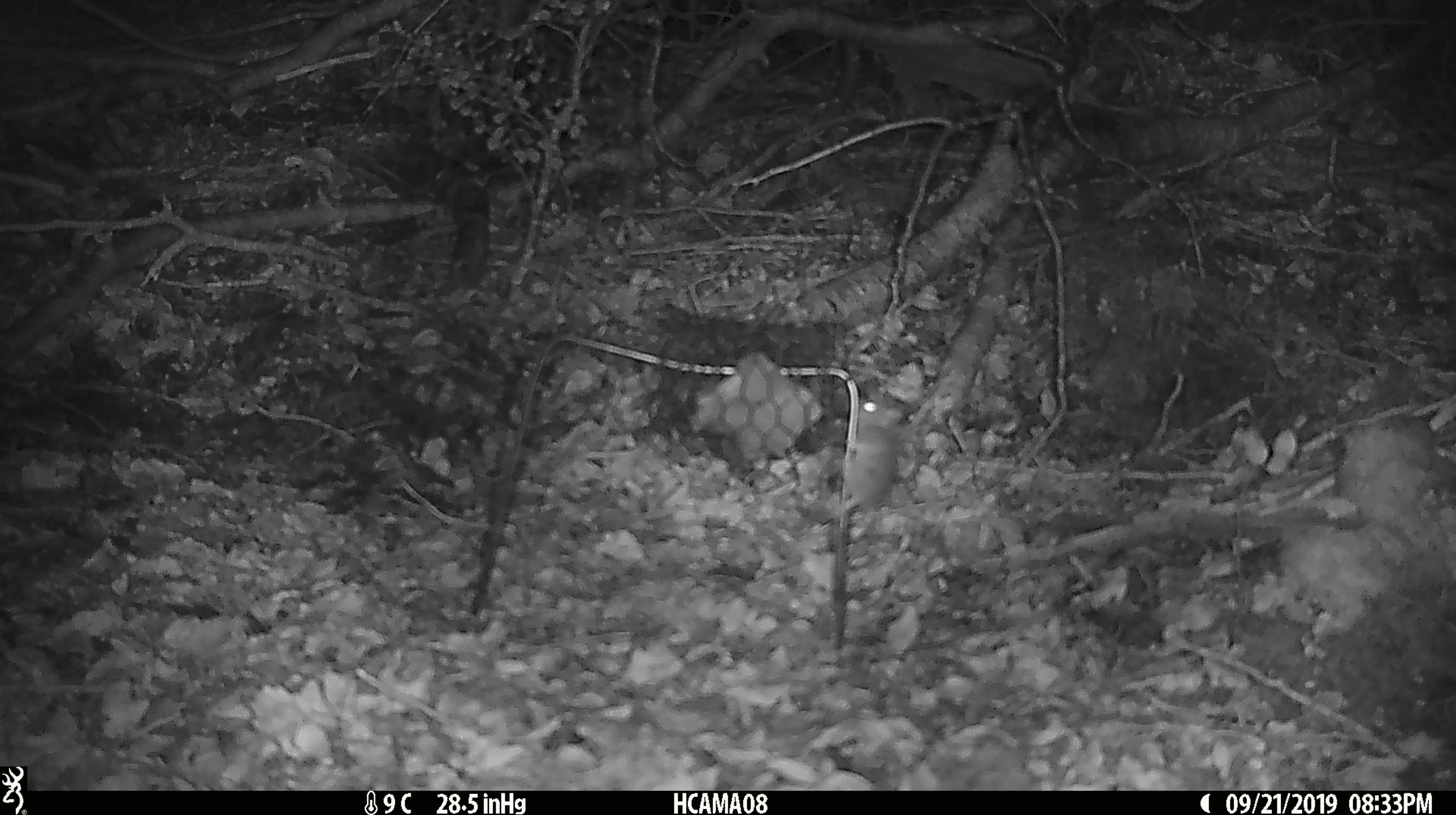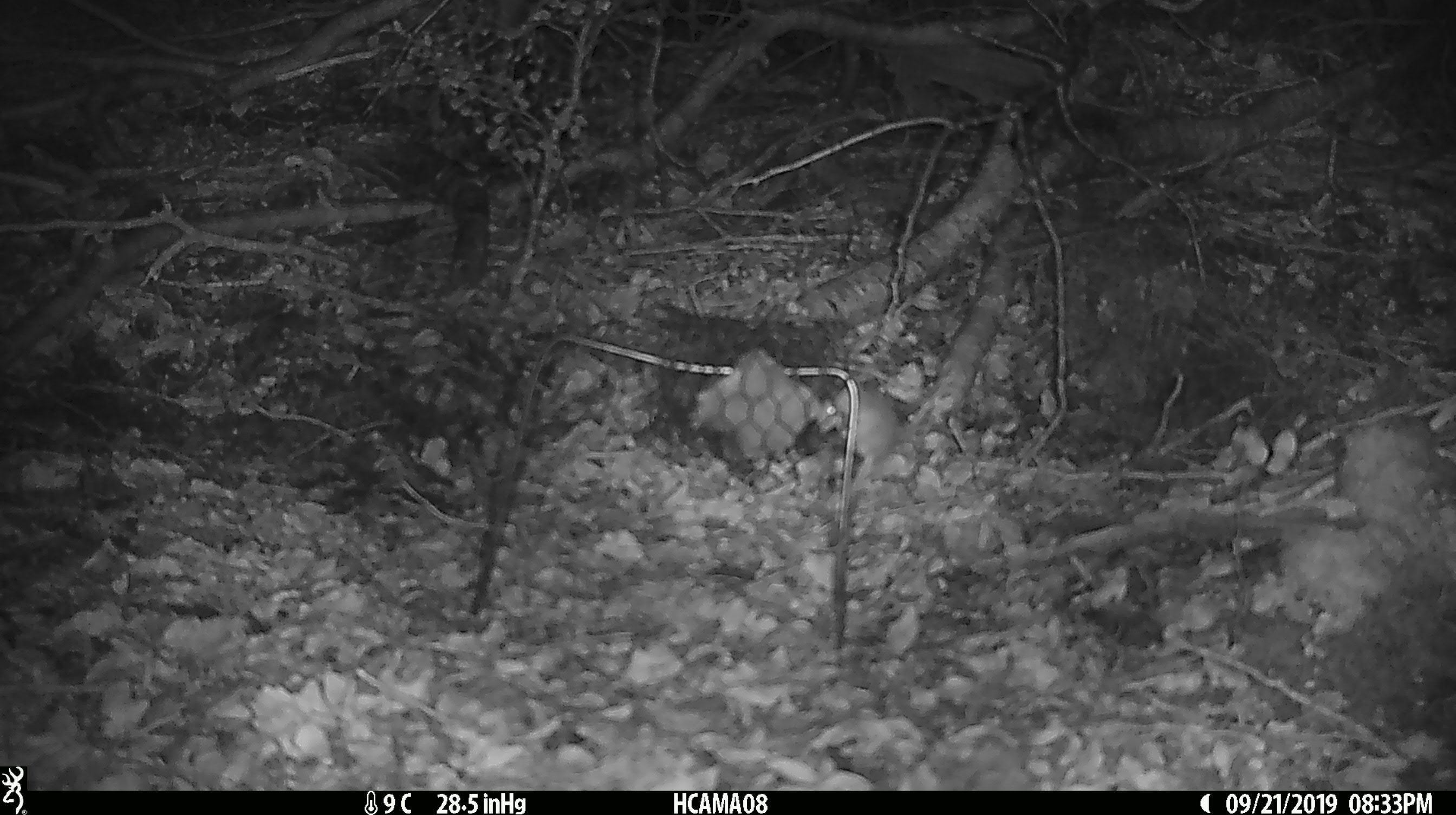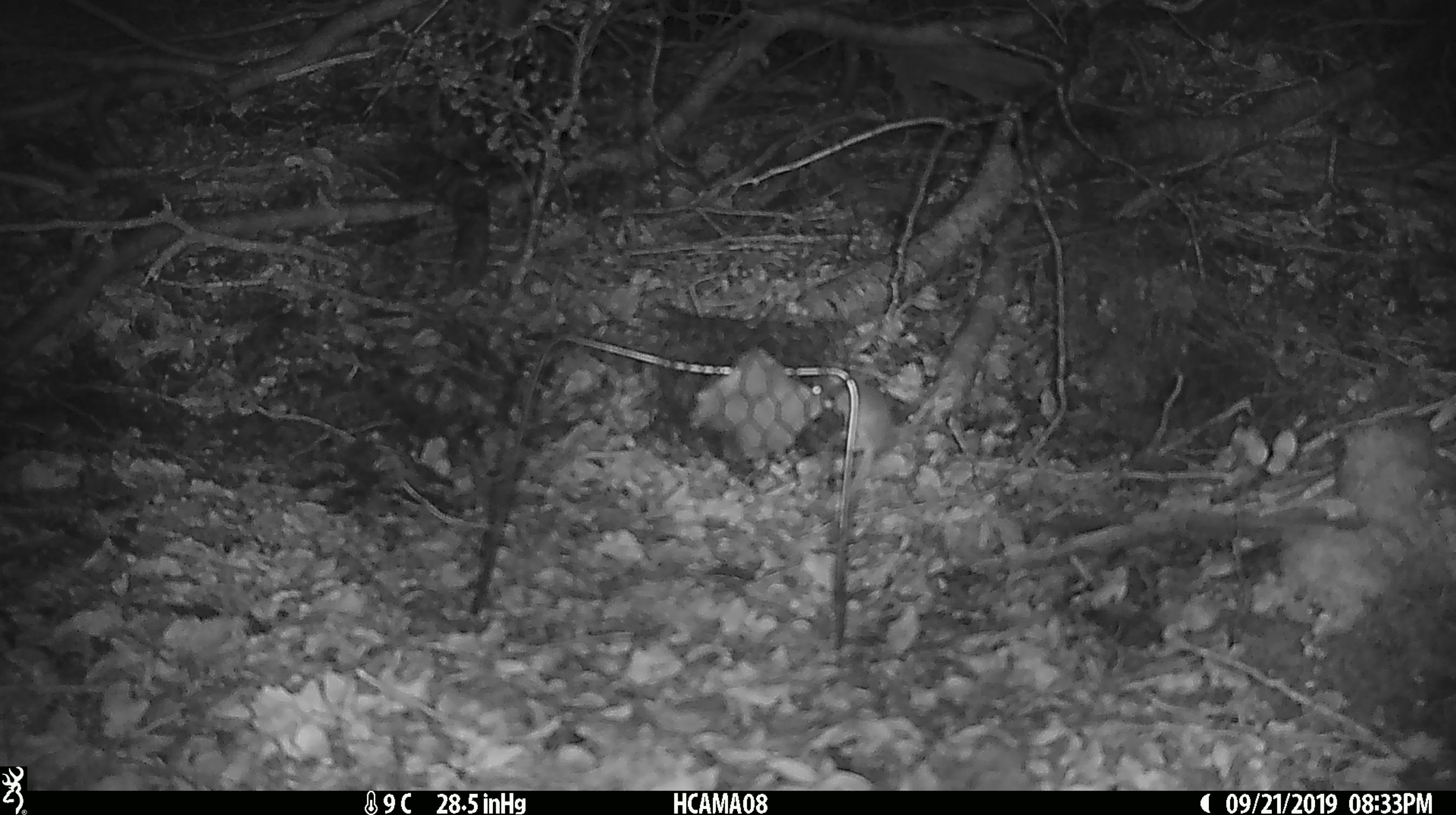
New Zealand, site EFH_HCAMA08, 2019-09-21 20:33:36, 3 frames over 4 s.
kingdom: Animalia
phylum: Chordata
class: Mammalia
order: Rodentia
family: Muridae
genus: Mus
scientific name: Mus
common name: mouse